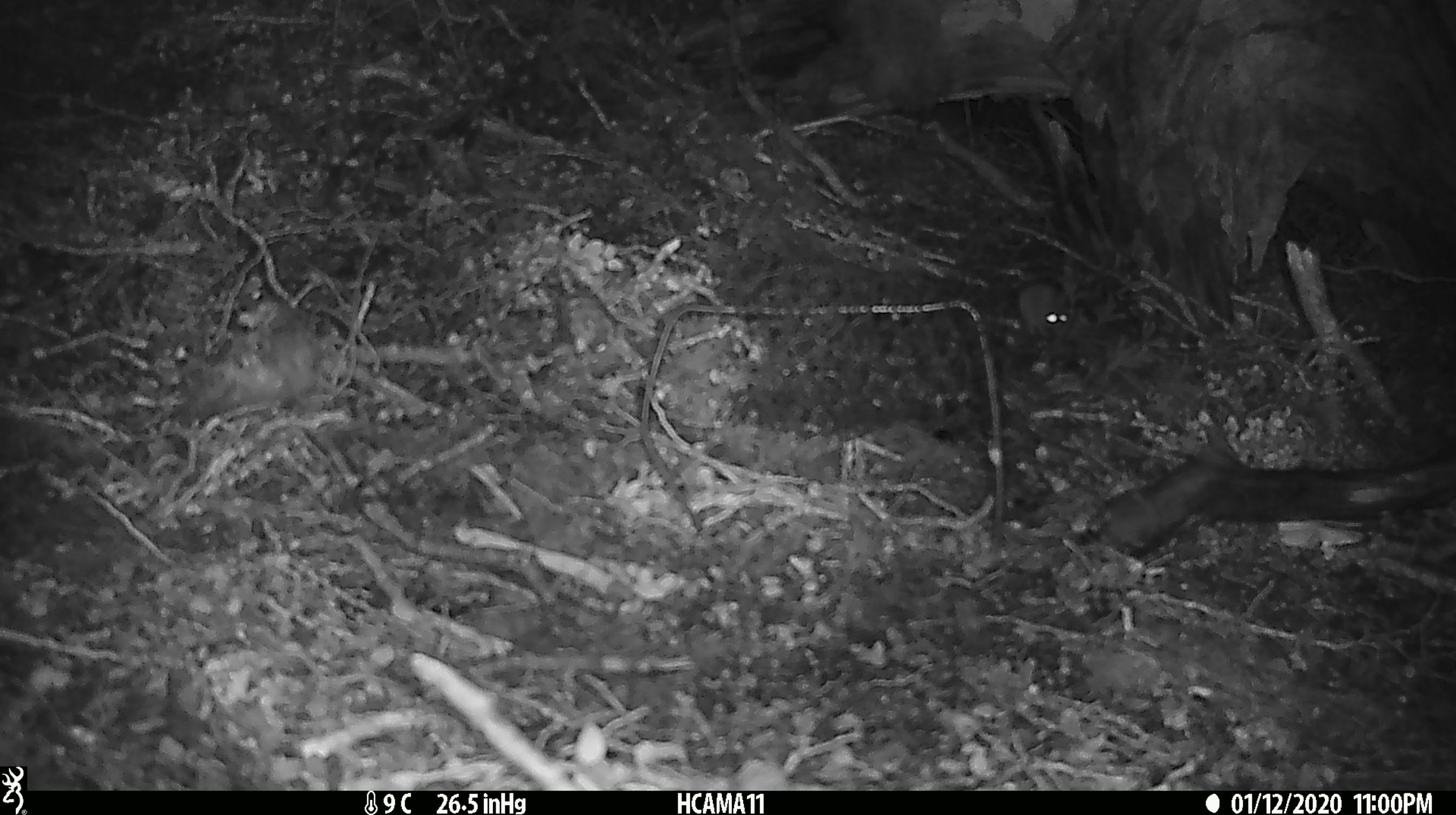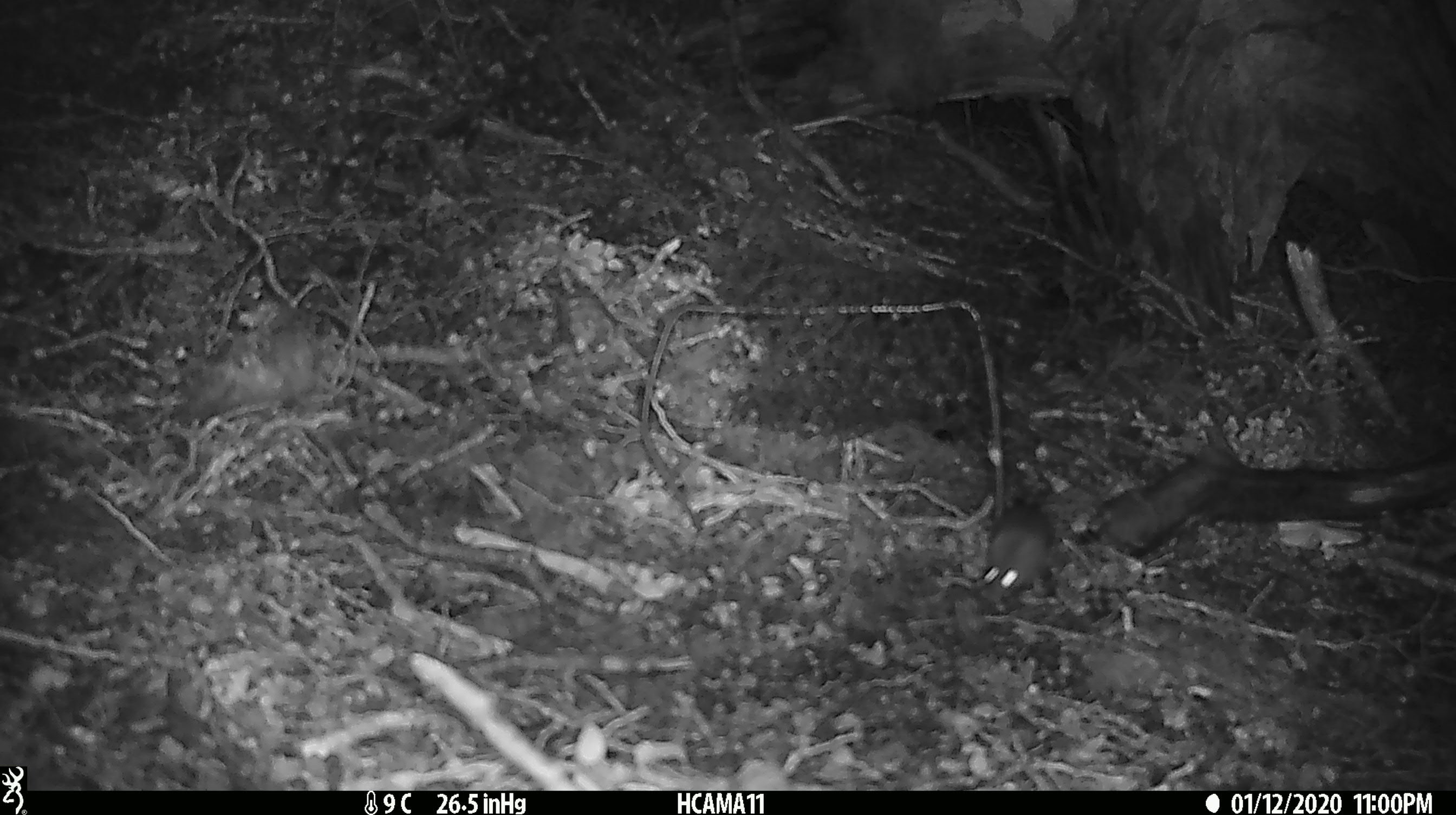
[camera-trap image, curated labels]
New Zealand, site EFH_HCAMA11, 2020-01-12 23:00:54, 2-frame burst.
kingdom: Animalia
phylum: Chordata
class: Mammalia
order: Rodentia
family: Muridae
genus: Mus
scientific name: Mus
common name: mouse